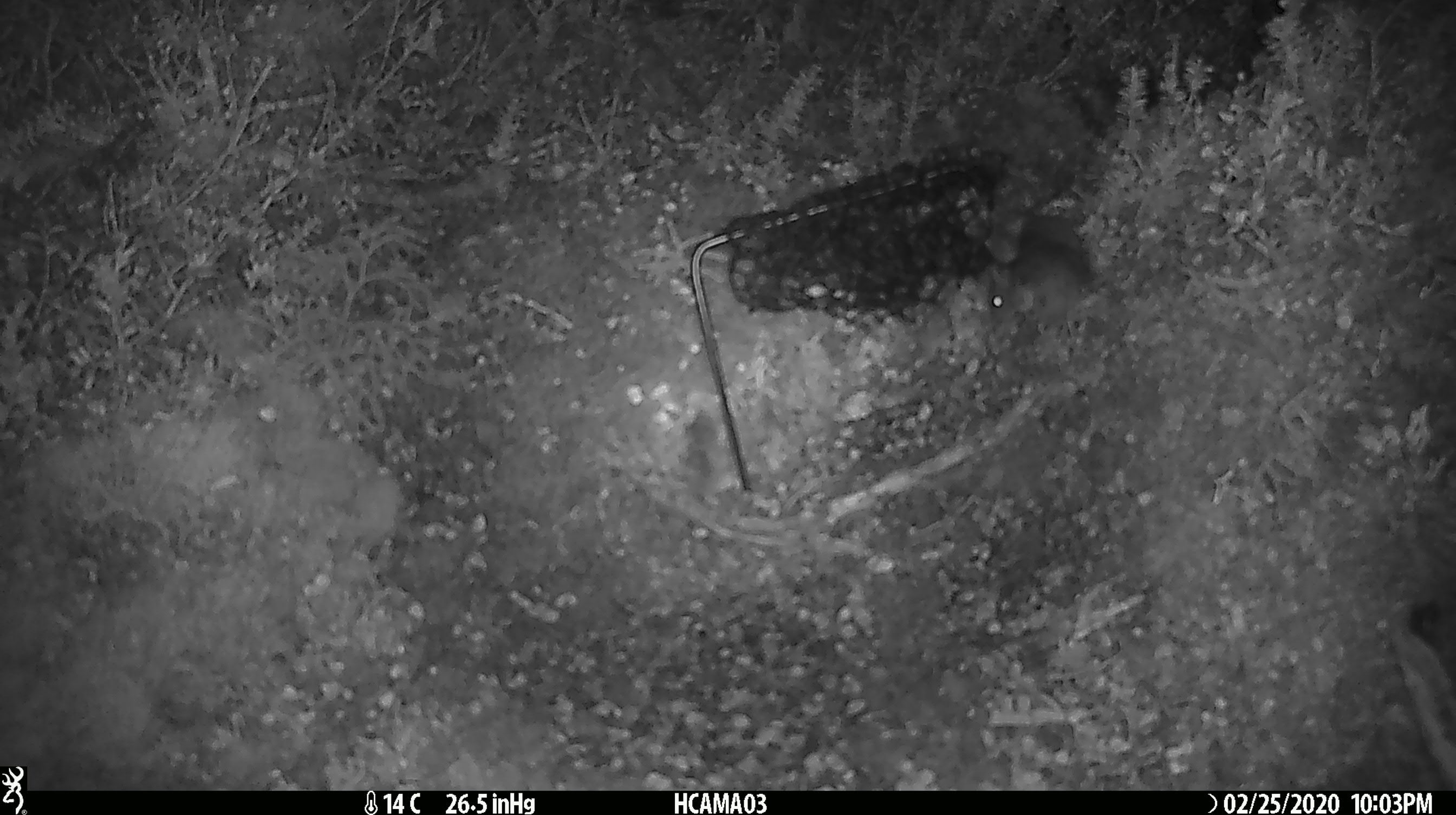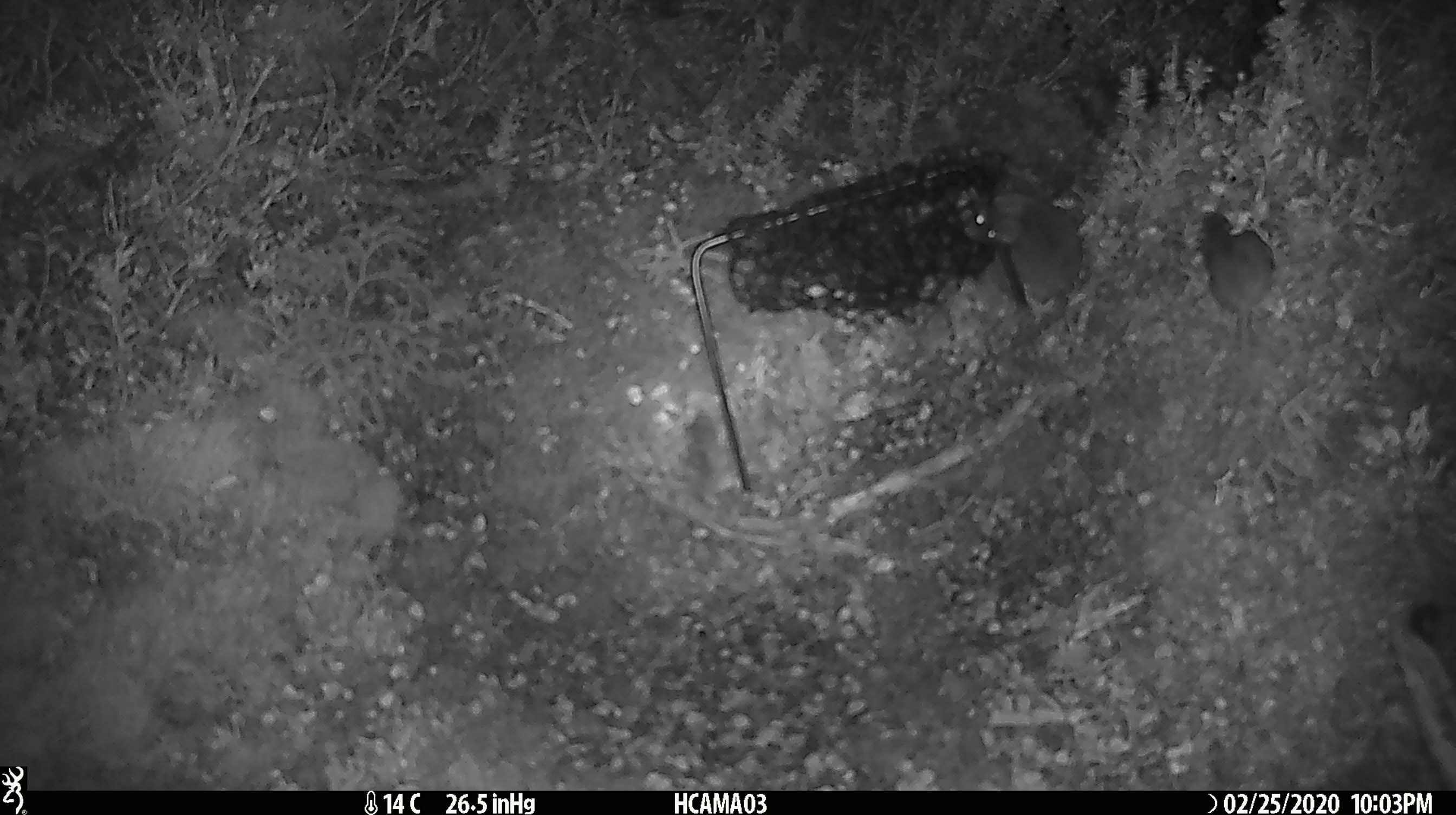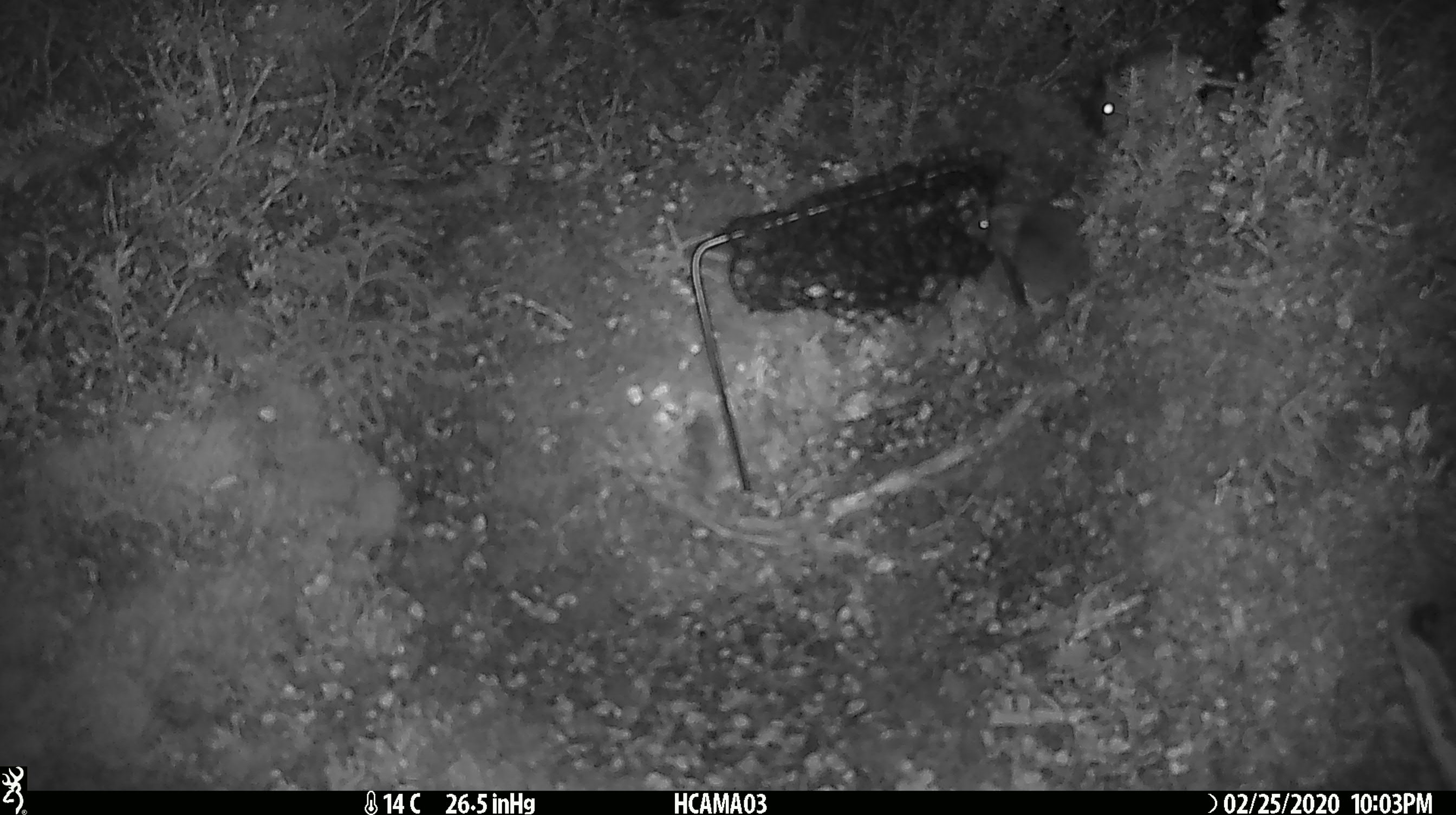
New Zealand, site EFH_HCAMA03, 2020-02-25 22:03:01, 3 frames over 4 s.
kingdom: Animalia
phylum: Chordata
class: Mammalia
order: Rodentia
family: Muridae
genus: Mus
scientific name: Mus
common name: mouse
Mouse (Mus).